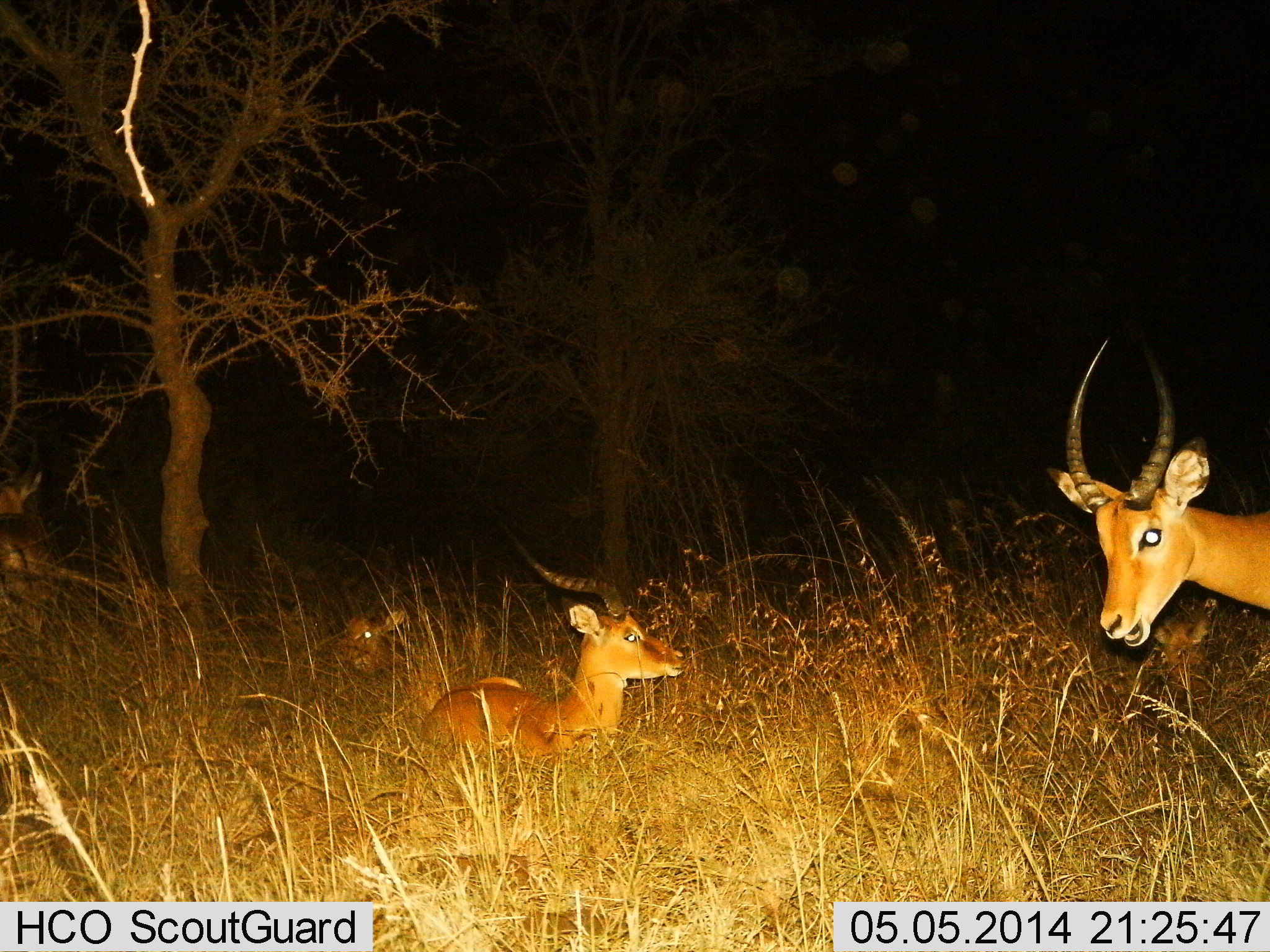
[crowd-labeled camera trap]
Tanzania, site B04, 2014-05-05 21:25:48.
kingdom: Animalia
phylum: Chordata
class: Mammalia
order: Artiodactyla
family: Bovidae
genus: Aepyceros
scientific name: Aepyceros melampus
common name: impala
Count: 3.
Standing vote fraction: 57%.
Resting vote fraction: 93%.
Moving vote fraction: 10%.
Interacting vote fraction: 2%.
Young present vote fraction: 10%.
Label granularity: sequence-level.